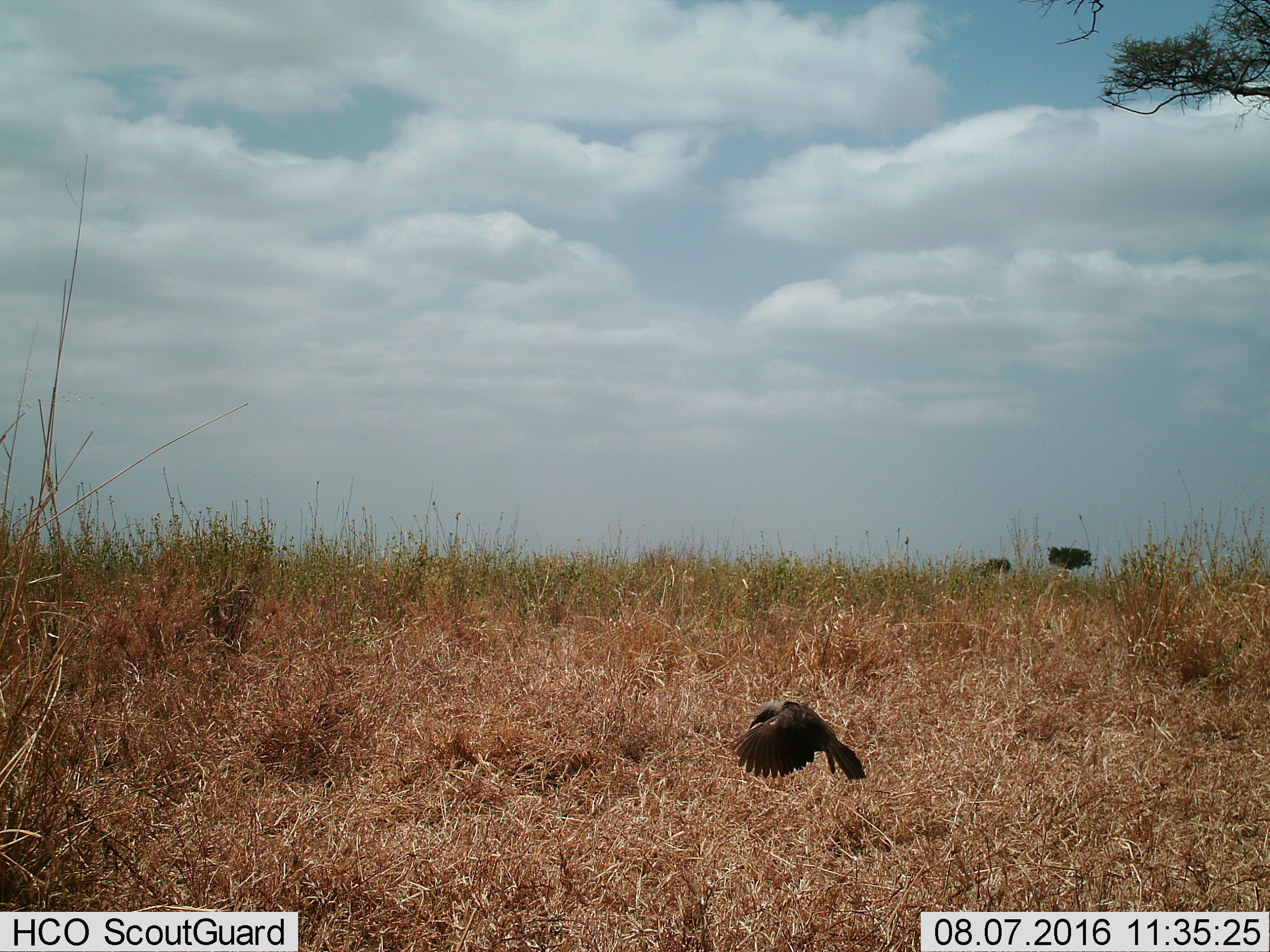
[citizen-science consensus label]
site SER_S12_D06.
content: unidentified animal